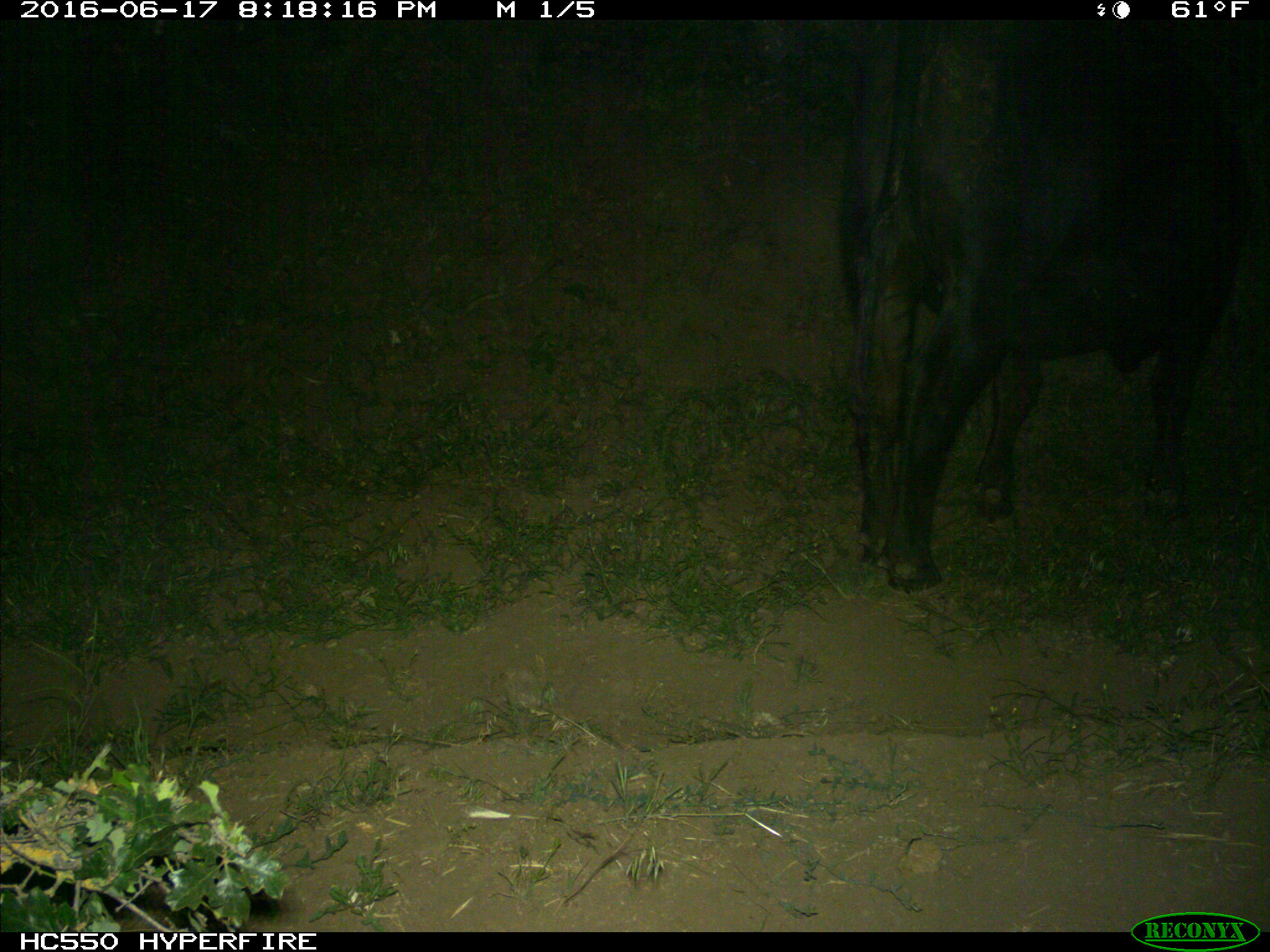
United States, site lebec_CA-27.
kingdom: Animalia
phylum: Chordata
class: Mammalia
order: Artiodactyla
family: Bovidae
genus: Bos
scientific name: Bos taurus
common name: domestic cow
Bos taurus (domestic cow).